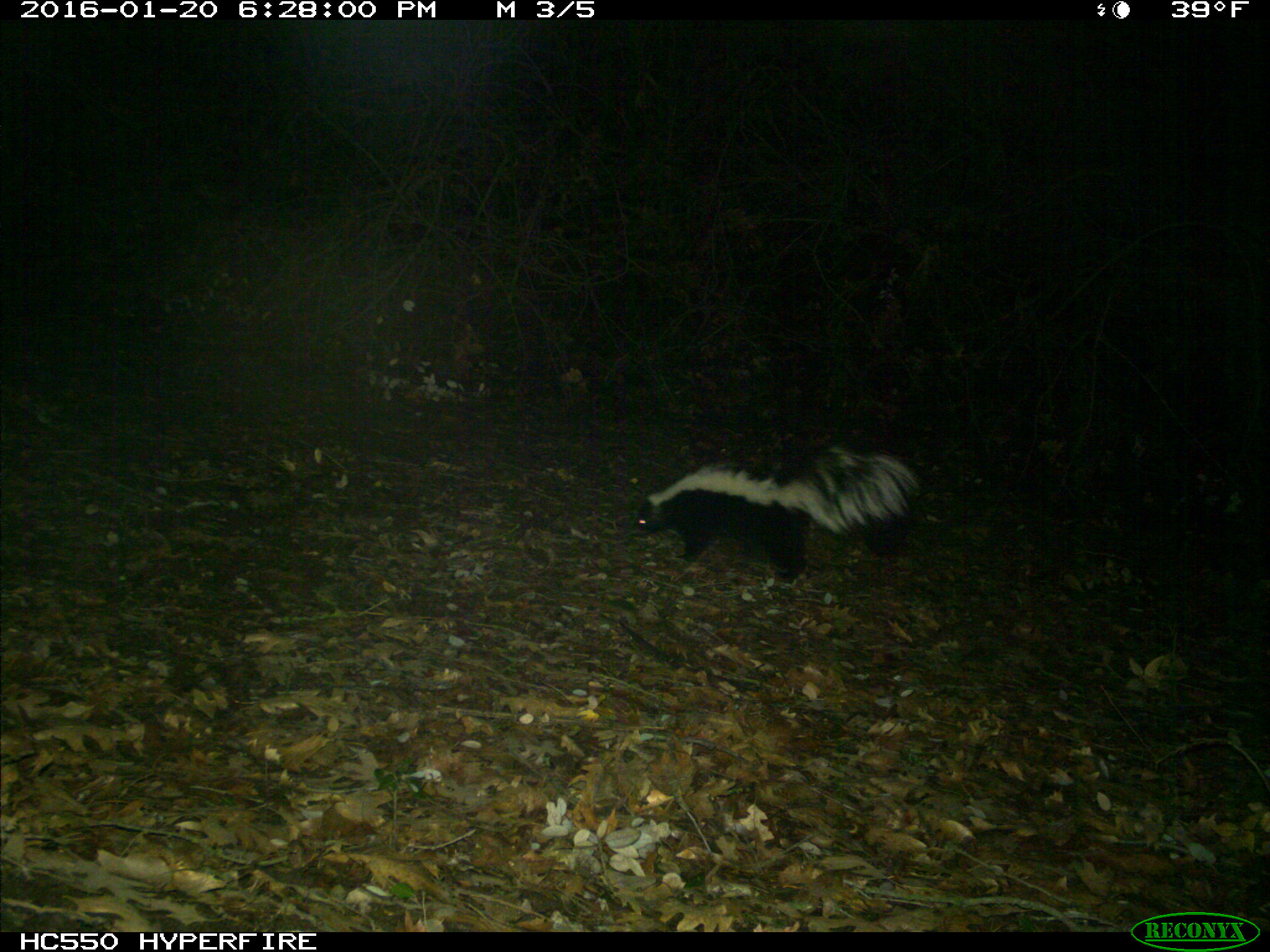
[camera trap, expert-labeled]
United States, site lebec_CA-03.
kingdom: Animalia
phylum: Chordata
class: Mammalia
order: Carnivora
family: Mephitidae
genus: Mephitis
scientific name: Mephitis mephitis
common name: striped skunk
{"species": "Mephitis mephitis (striped skunk)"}